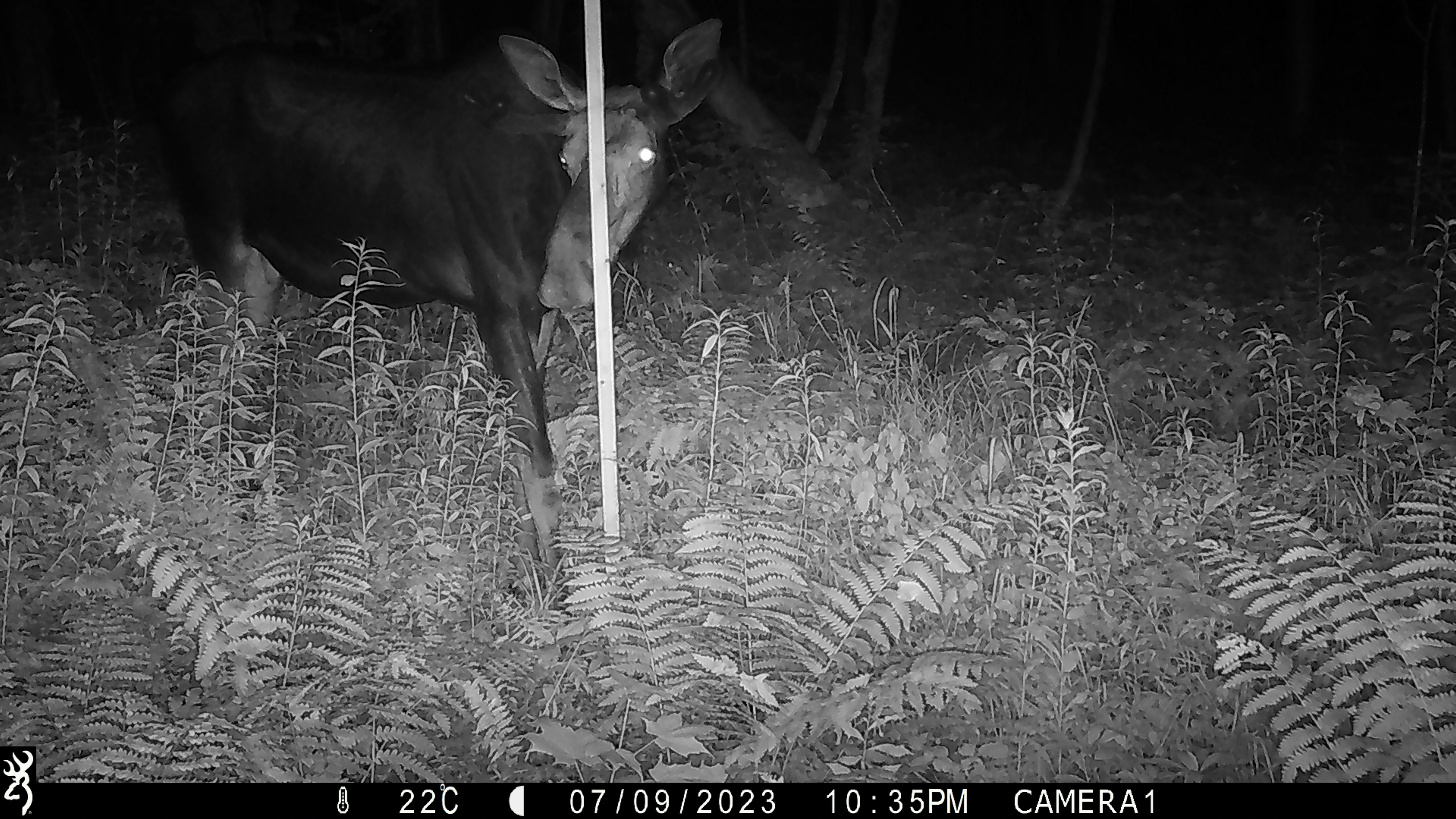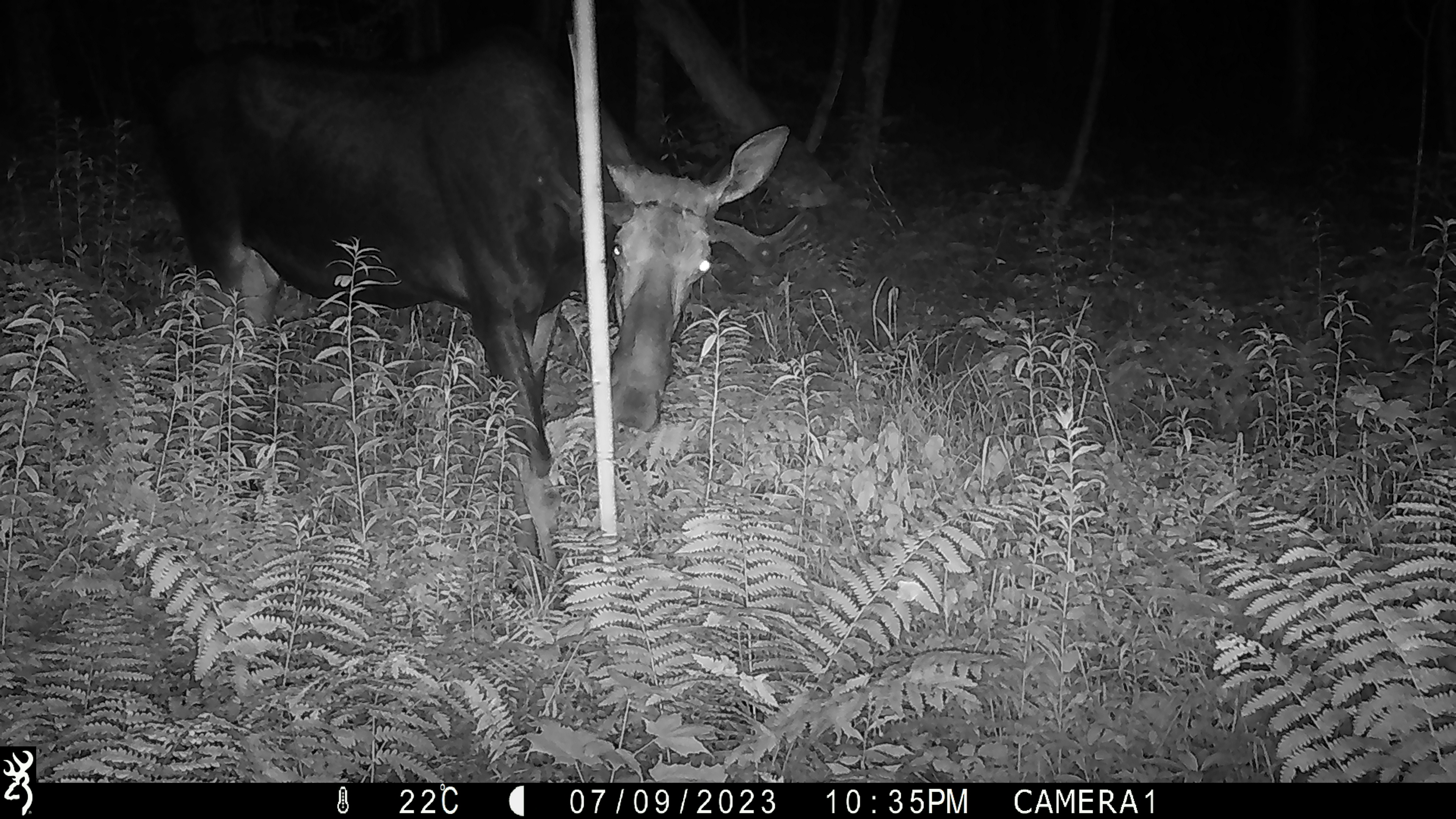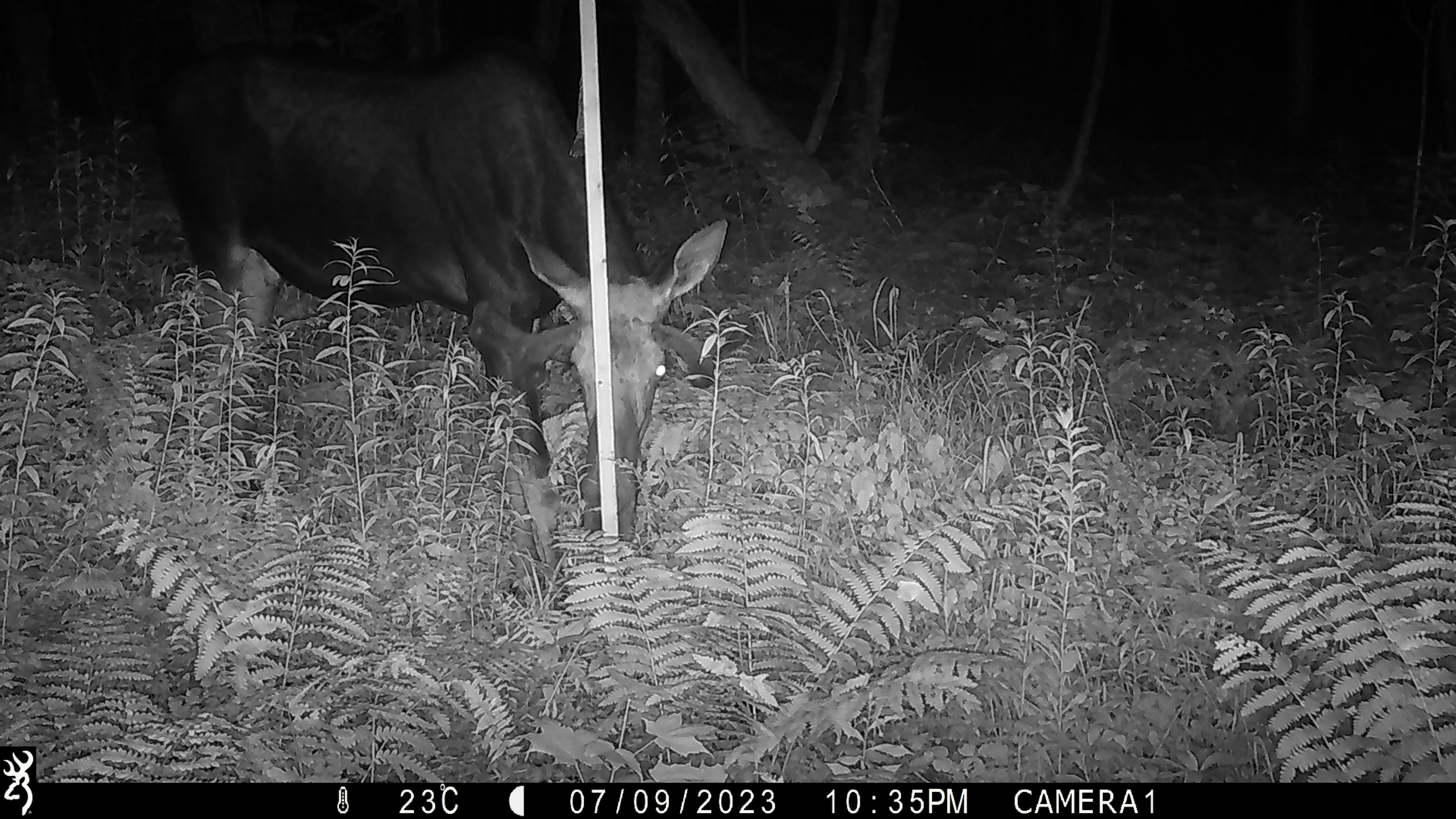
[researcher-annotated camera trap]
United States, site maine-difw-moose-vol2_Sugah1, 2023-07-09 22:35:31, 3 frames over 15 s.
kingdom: Animalia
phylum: Chordata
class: Mammalia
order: Artiodactyla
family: Cervidae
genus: Alces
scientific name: Alces alces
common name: moose